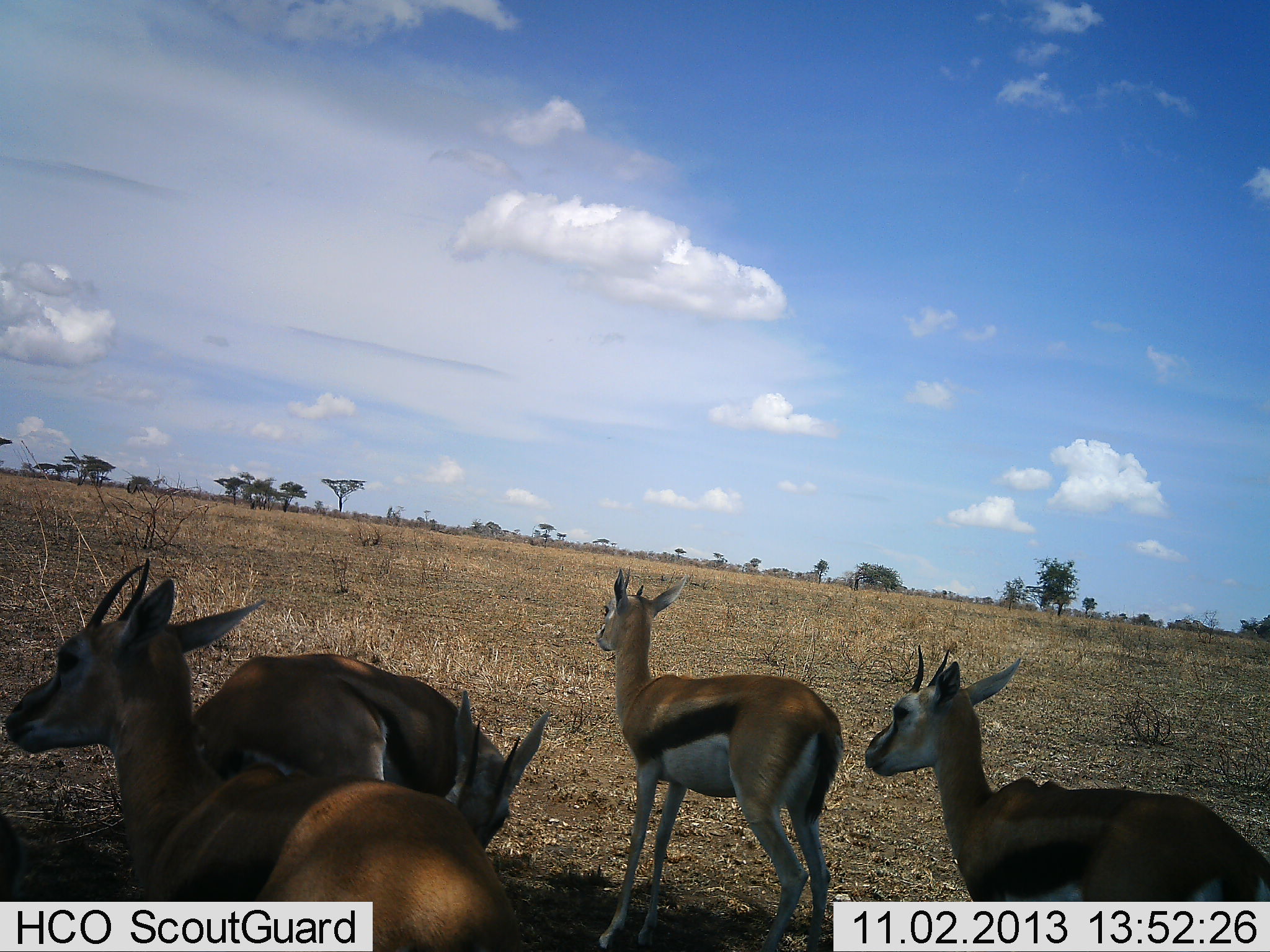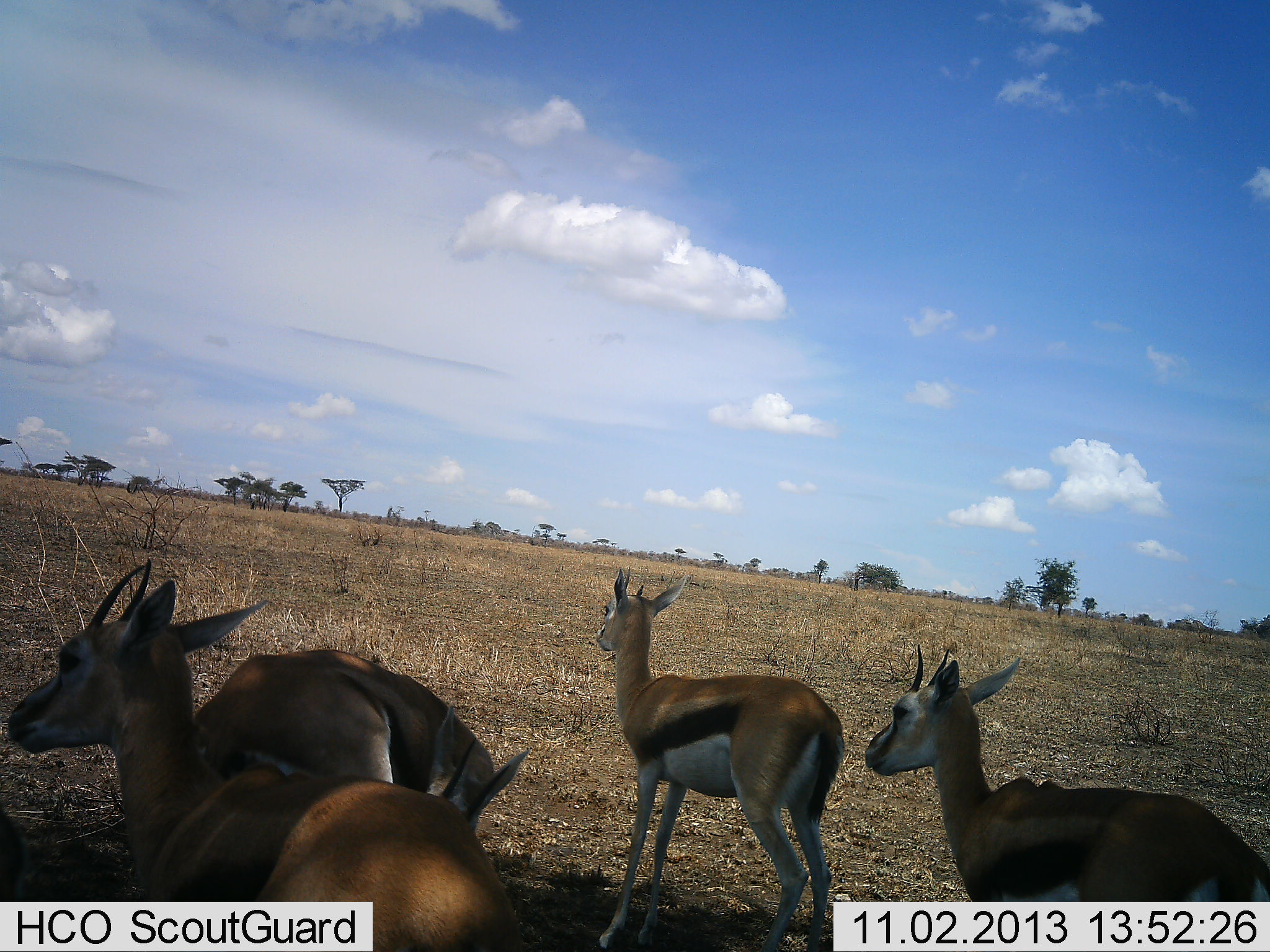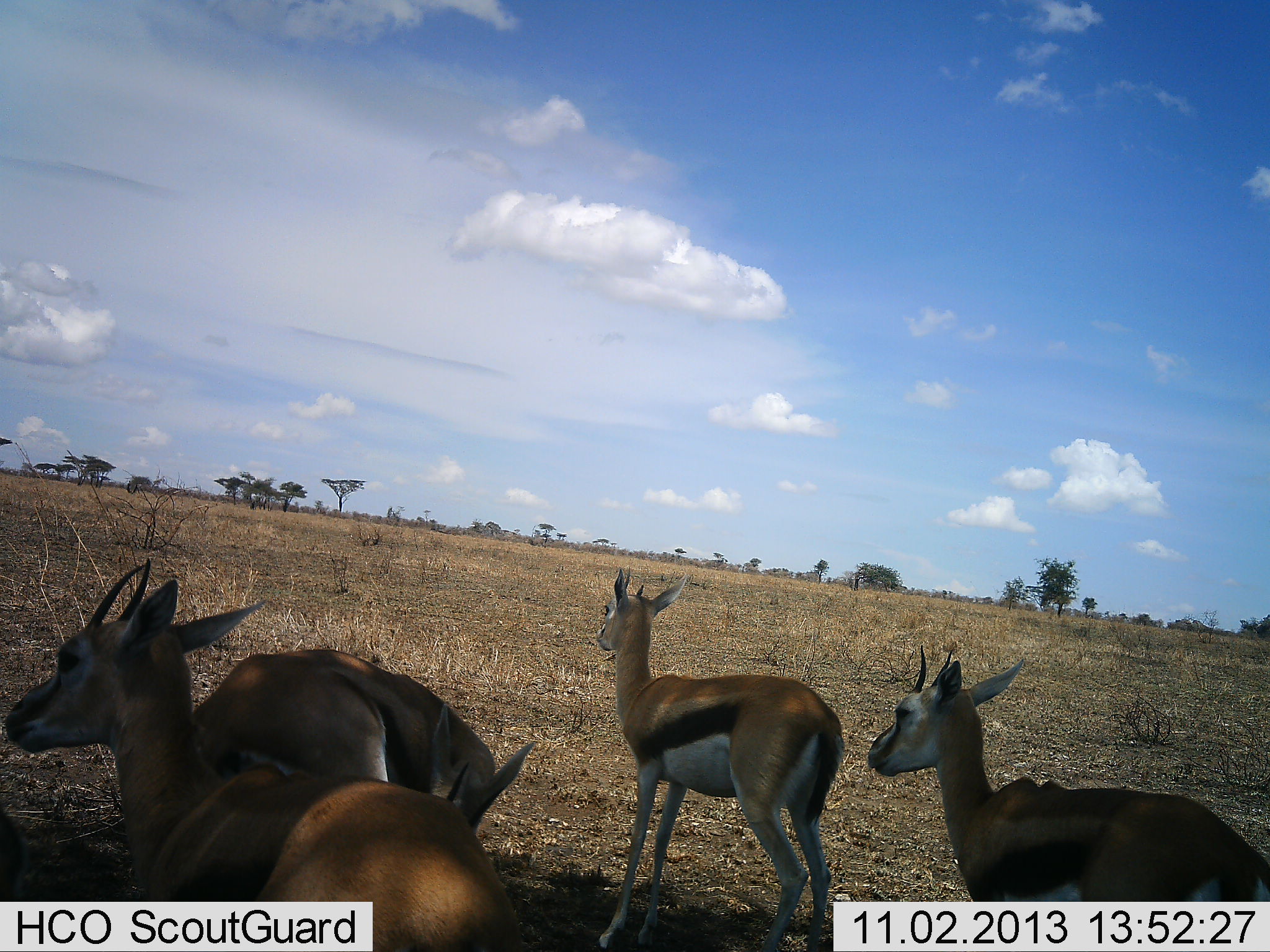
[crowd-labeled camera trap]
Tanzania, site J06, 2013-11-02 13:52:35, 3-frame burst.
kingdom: Animalia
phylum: Chordata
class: Mammalia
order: Artiodactyla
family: Bovidae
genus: Eudorcas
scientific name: Eudorcas thomsonii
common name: thomson's gazelle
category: gazellethomsons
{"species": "gazellethomsons (thomson's gazelle) (Eudorcas thomsonii)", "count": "4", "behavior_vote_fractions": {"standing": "85%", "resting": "31%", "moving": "0%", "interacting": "0%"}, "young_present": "0%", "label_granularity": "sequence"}